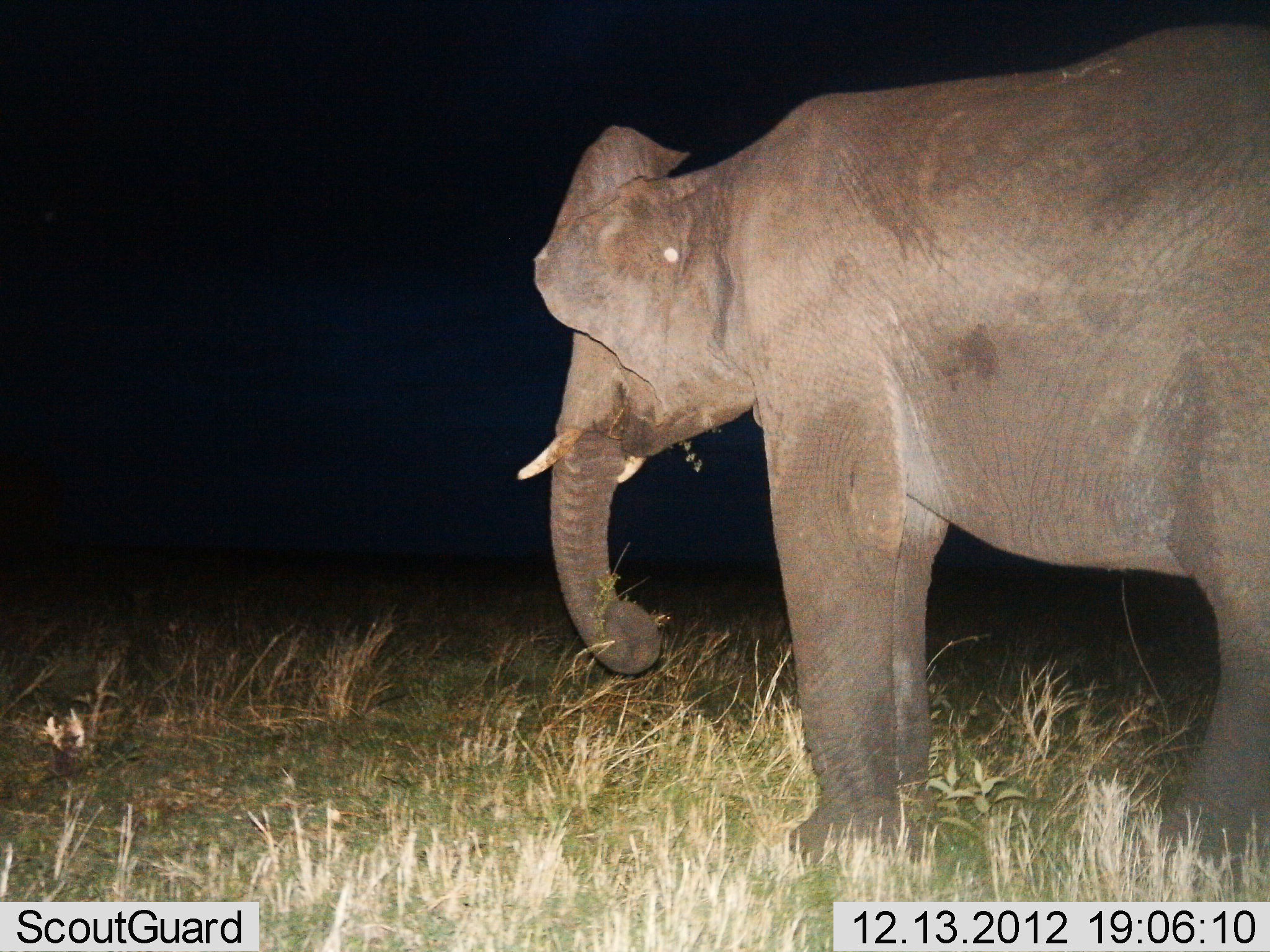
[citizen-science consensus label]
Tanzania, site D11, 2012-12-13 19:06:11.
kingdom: Animalia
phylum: Chordata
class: Mammalia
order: Proboscidea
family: Elephantidae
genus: Loxodonta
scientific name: Loxodonta africana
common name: african bush elephant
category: elephant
Elephant (african bush elephant) (Loxodonta africana), count 1. Behavior (volunteer vote fractions): standing 75%, resting 0%, moving 4%, interacting 0%. Young present (vote fraction): 0%. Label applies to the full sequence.